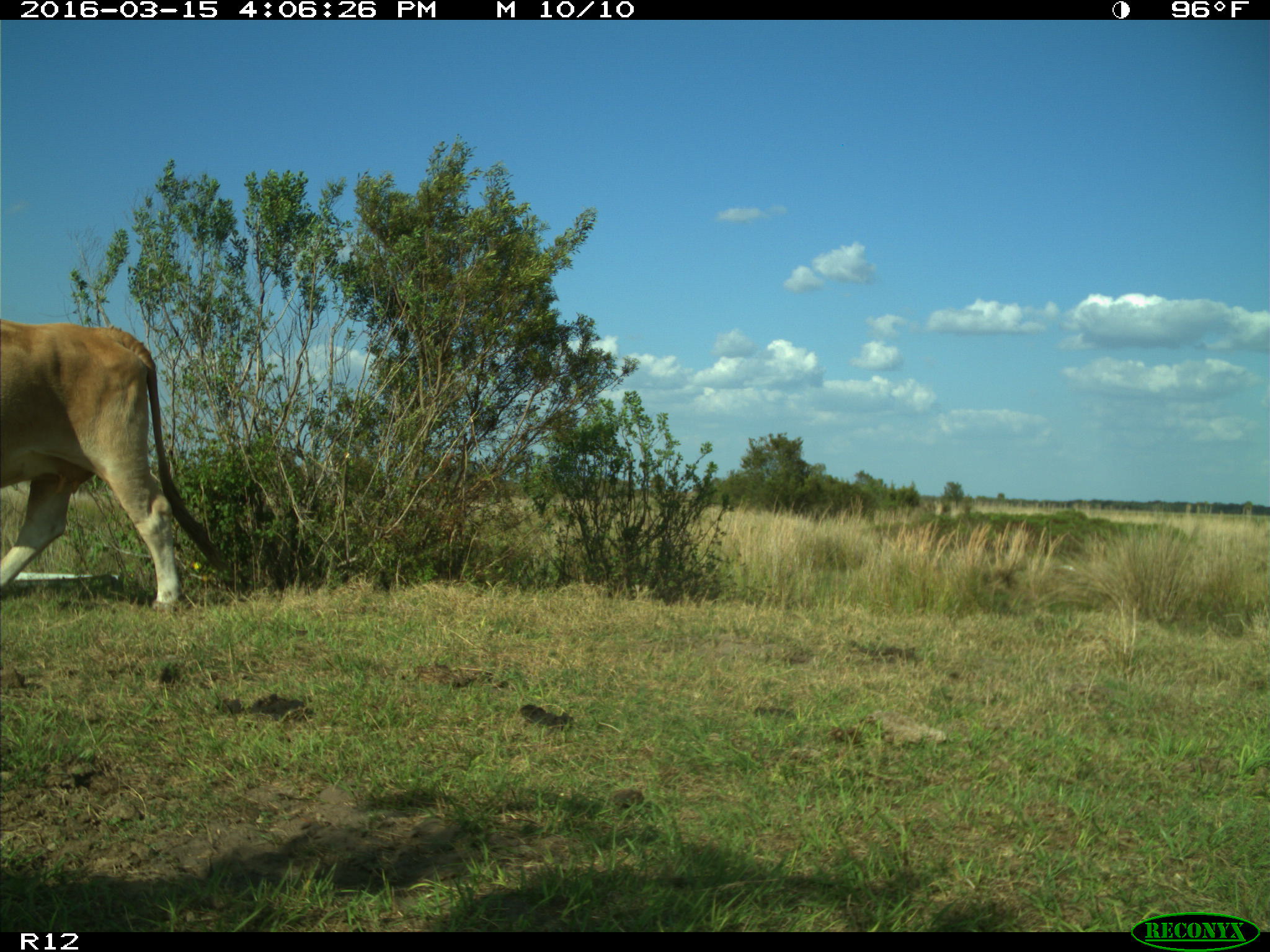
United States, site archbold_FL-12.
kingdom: Animalia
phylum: Chordata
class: Mammalia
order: Artiodactyla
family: Bovidae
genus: Bos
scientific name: Bos taurus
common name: domestic cow